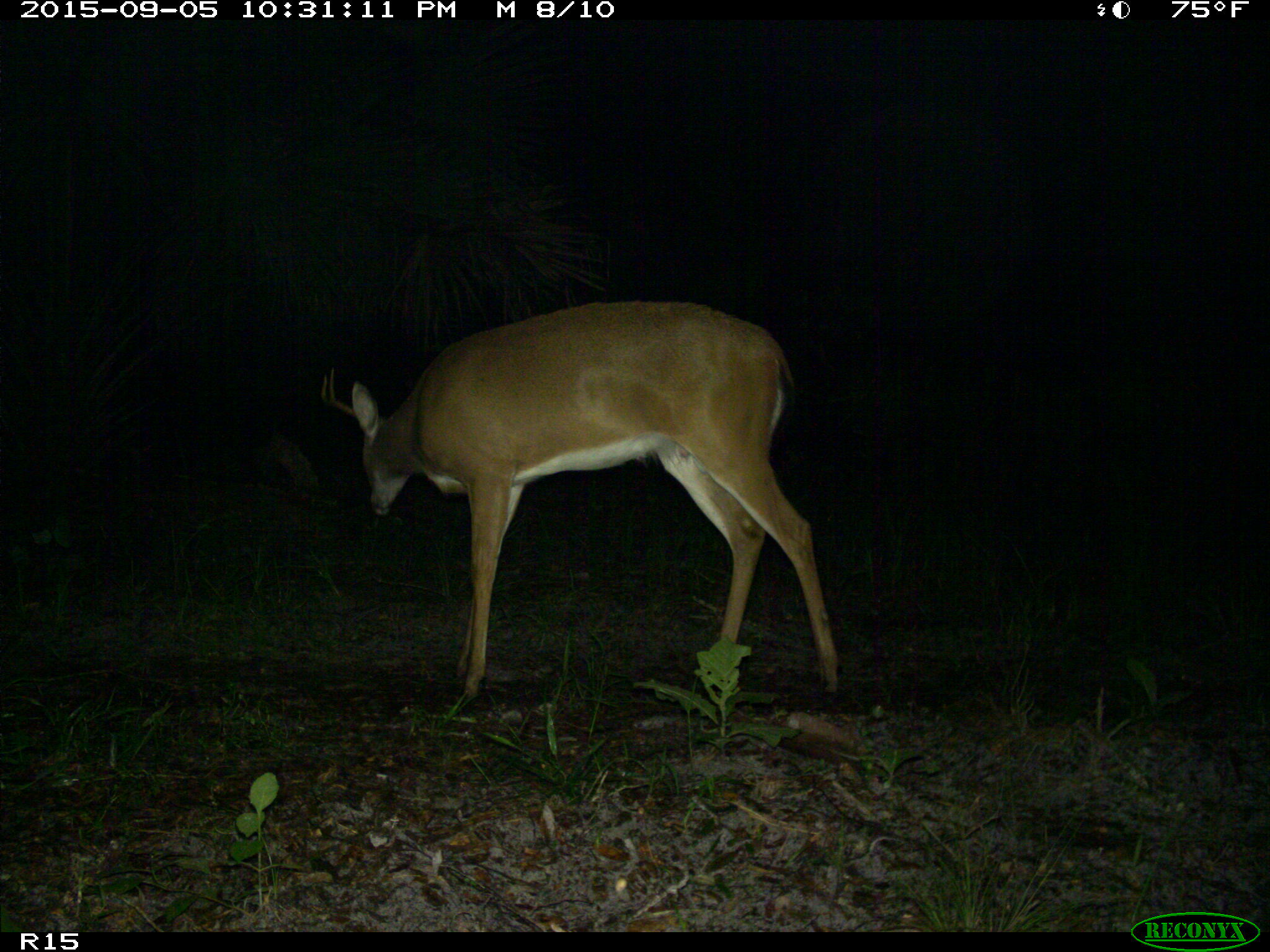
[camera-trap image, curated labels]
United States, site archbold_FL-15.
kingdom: Animalia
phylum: Chordata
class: Mammalia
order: Artiodactyla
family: Cervidae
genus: Odocoileus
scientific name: Odocoileus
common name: deer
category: unidentified deer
Unidentified deer (deer) (Odocoileus).